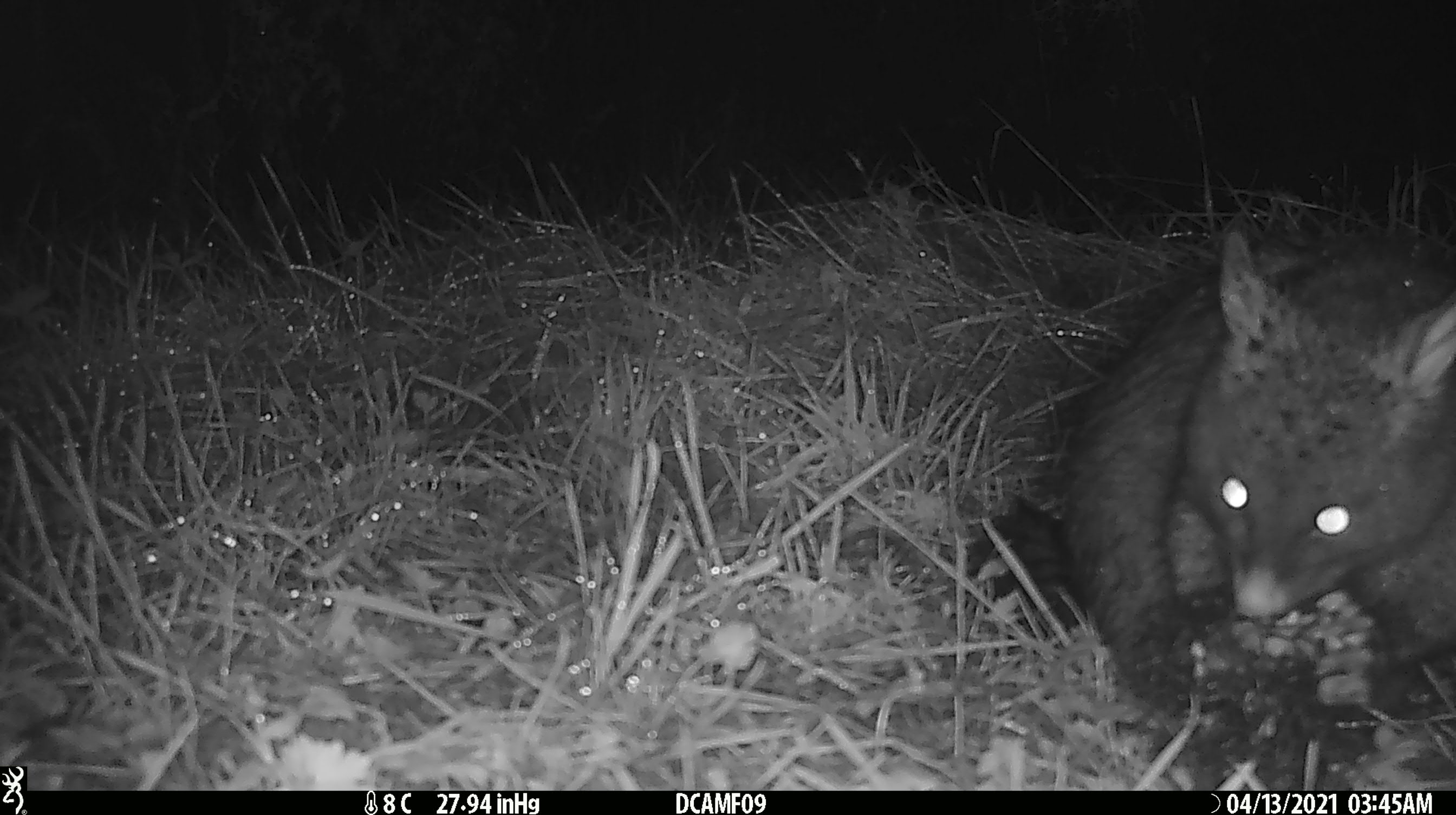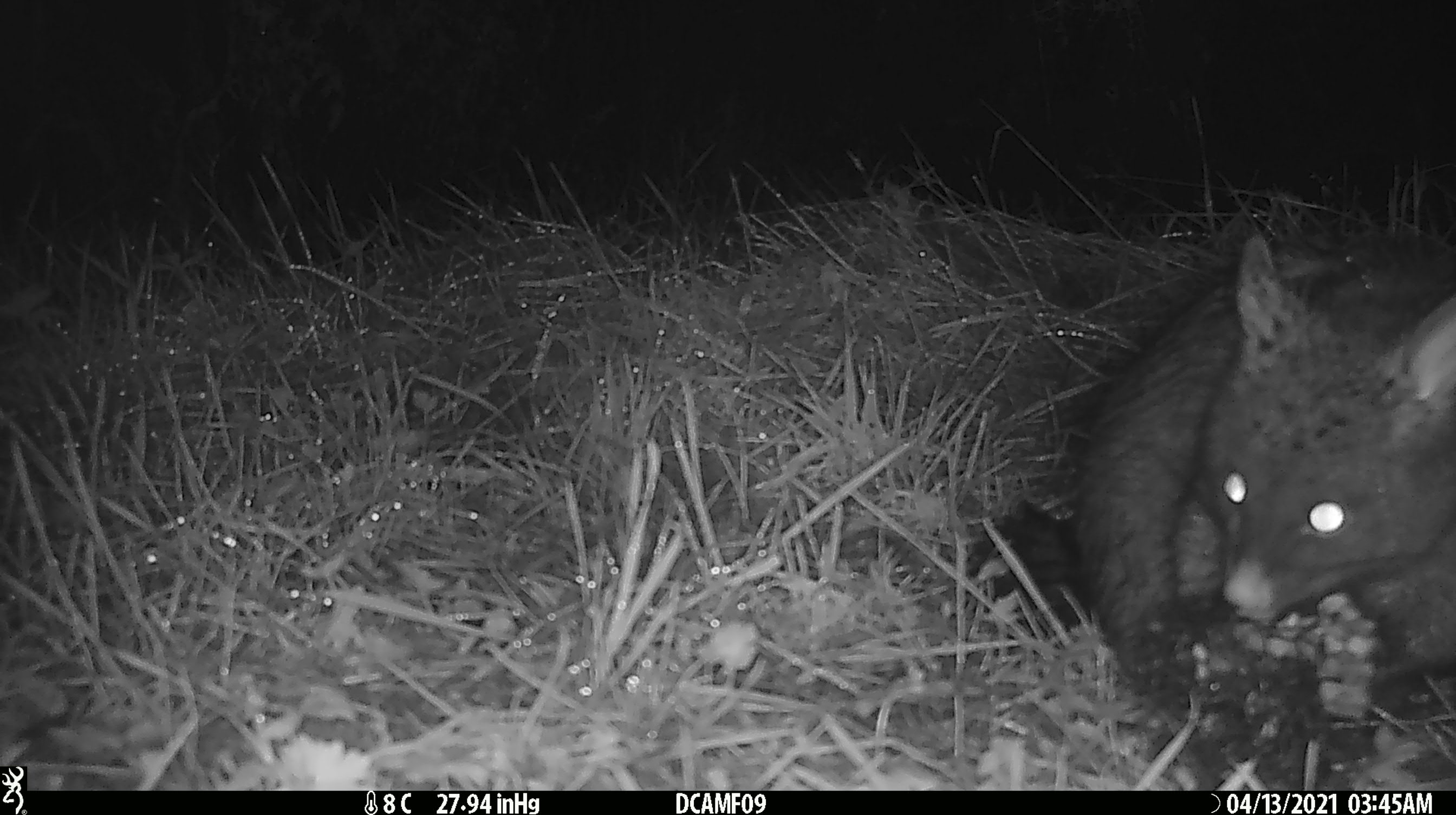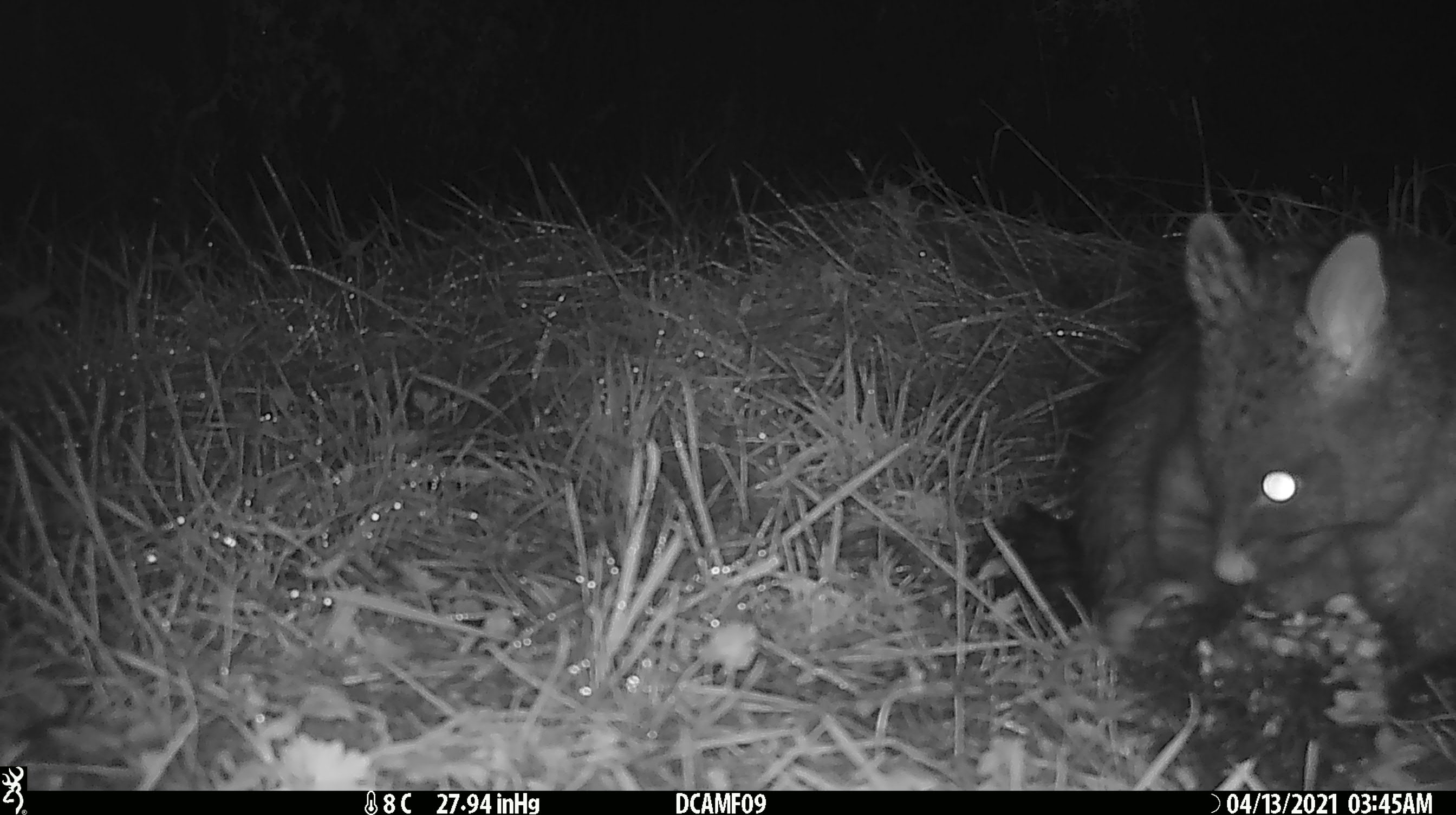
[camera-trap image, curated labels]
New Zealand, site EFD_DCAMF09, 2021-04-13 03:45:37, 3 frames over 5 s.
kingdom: Animalia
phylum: Chordata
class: Mammalia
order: Diprotodontia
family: Phalangeridae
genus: Trichosurus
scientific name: Trichosurus vulpecula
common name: common brushtail possum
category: possum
Possum (common brushtail possum) (Trichosurus vulpecula).